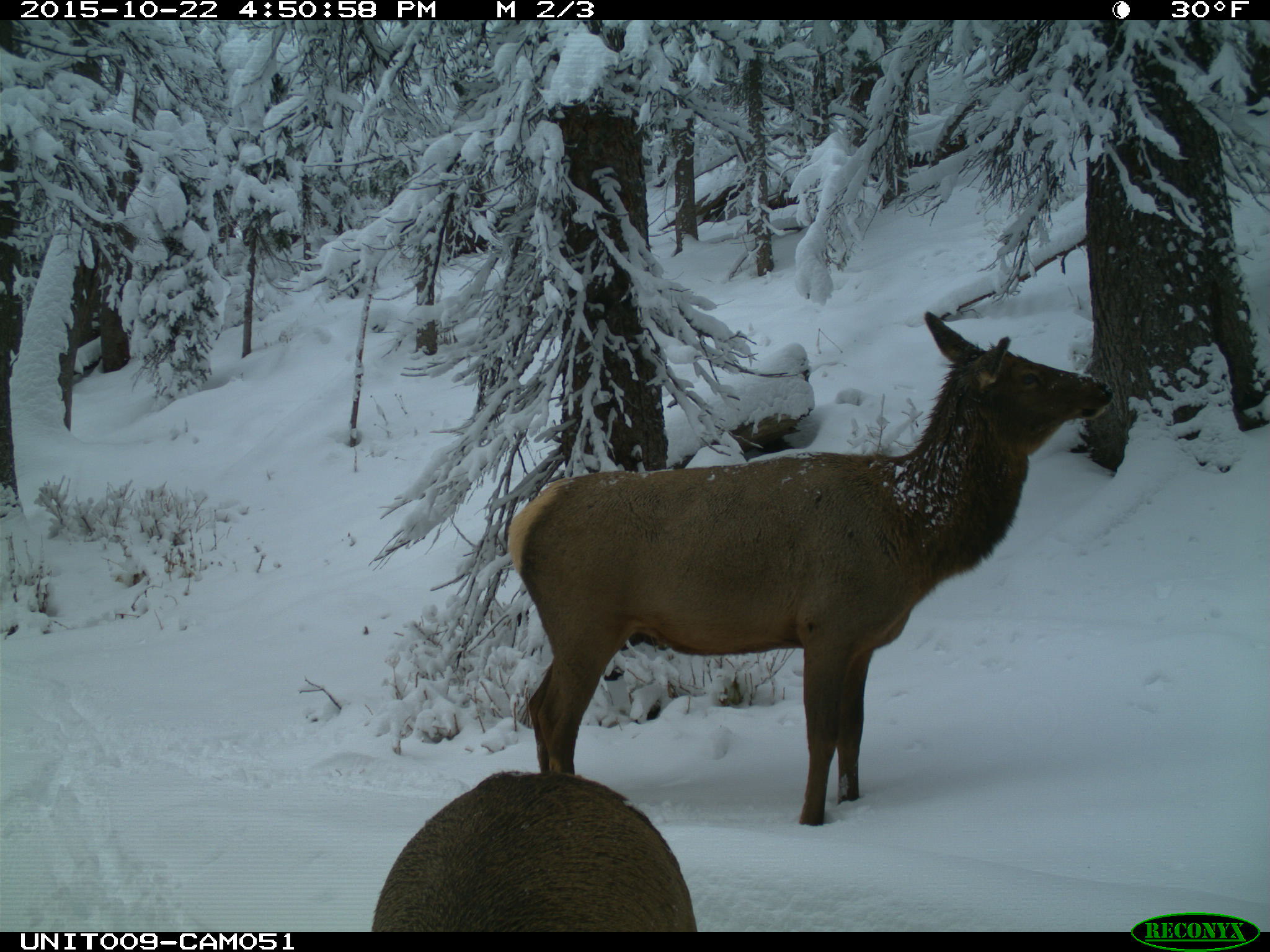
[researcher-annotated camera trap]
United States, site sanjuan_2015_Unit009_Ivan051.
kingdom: Animalia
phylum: Chordata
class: Mammalia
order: Artiodactyla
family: Cervidae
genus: Cervus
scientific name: Cervus elaphus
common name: red deer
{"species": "Cervus elaphus (red deer)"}